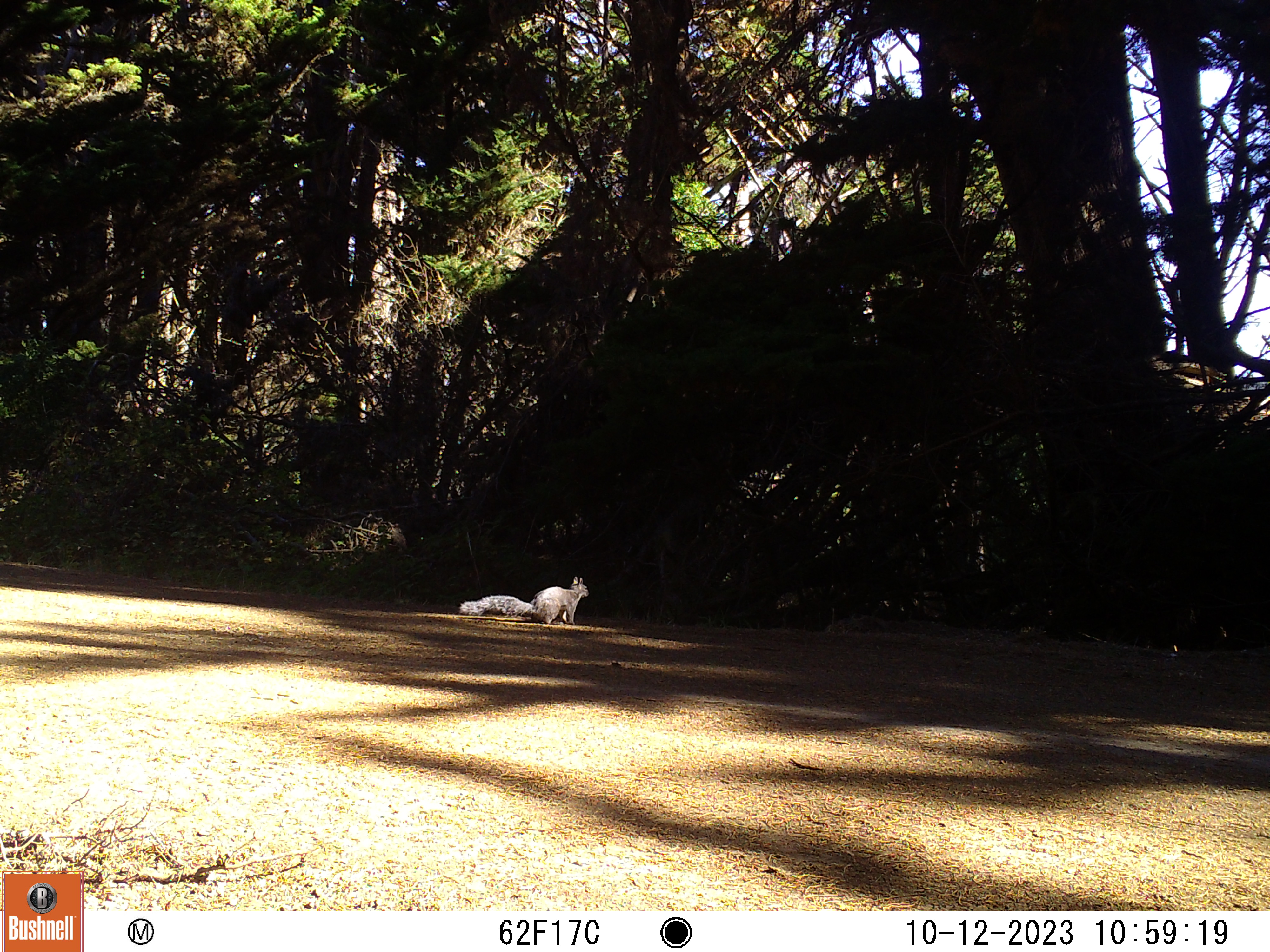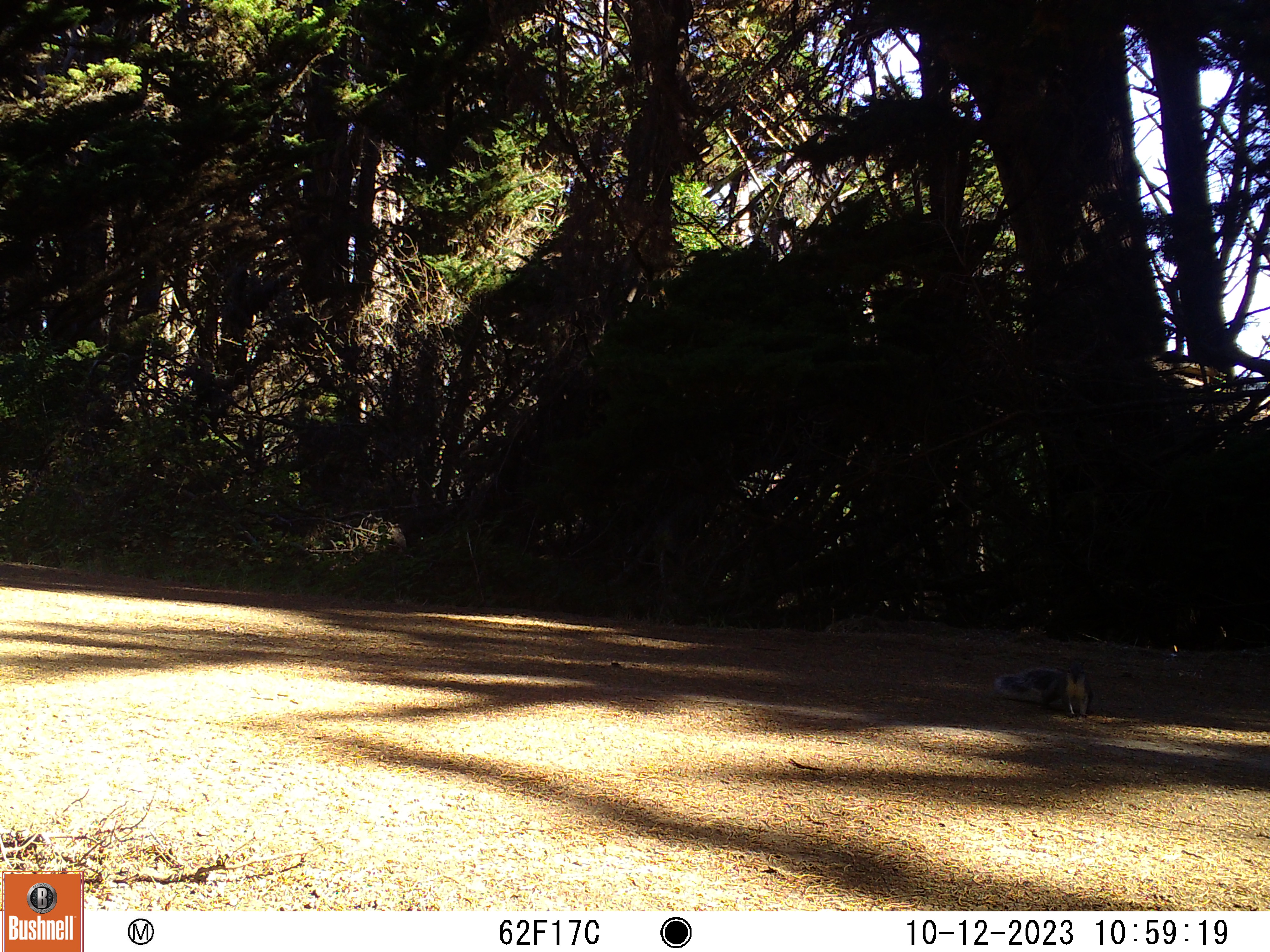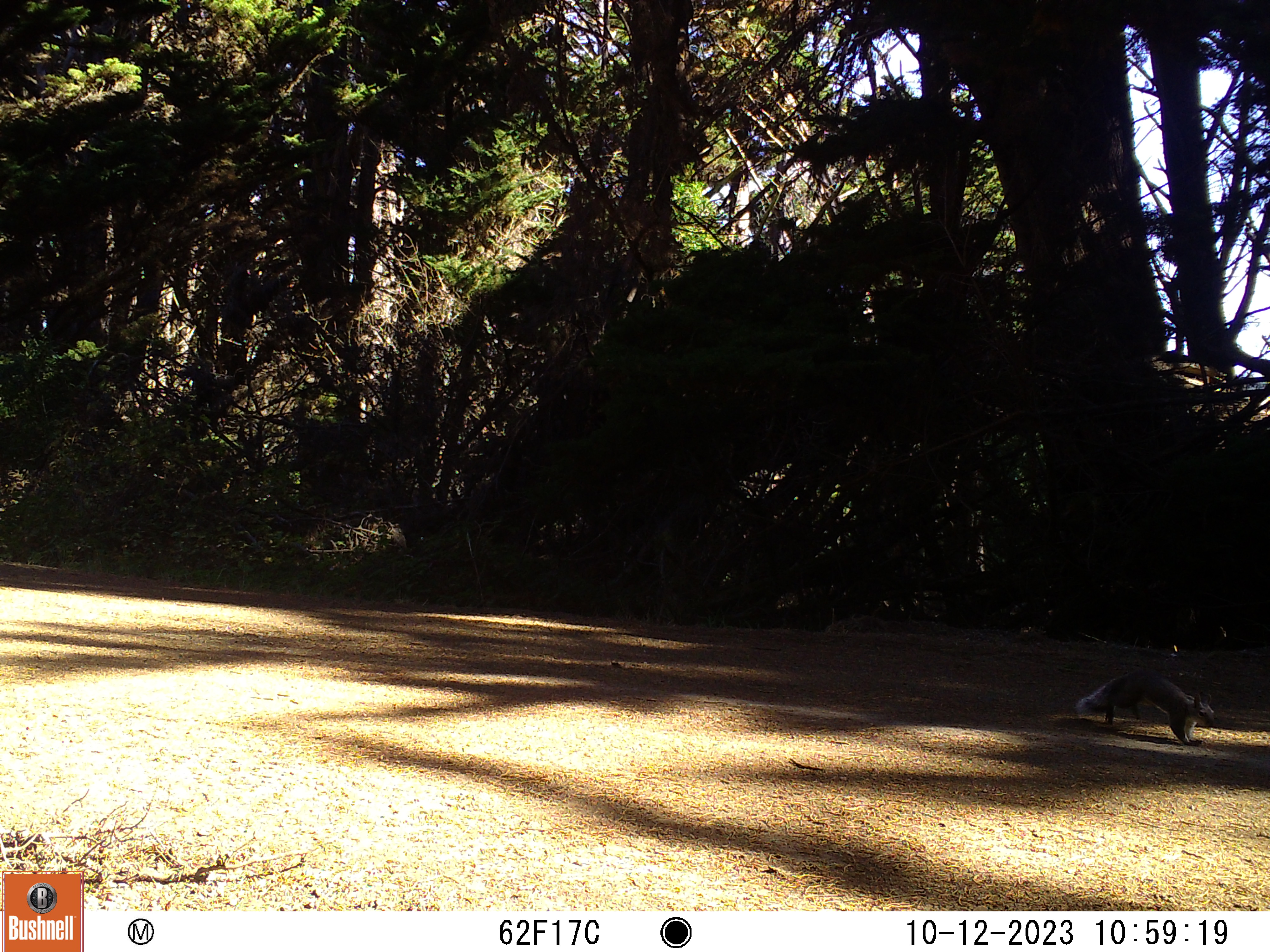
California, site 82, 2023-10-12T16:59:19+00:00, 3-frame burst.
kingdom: Animalia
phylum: Chordata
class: Mammalia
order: Rodentia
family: Sciuridae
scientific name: Sciuridae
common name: squirrel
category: unknown squirrel